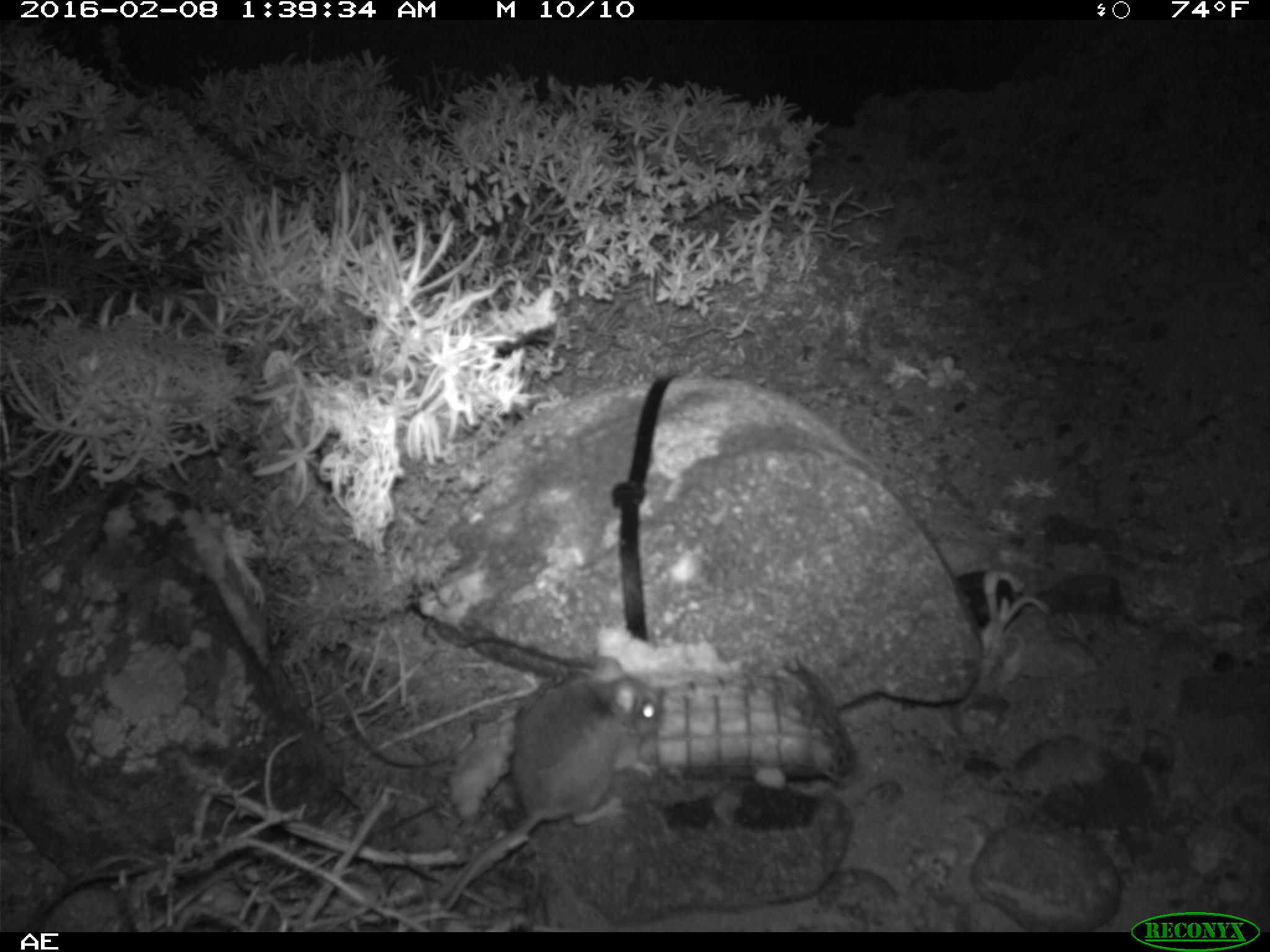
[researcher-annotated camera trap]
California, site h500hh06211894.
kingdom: Animalia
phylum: Chordata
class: Mammalia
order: Rodentia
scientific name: Rodentia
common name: rodent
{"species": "rodent (Rodentia)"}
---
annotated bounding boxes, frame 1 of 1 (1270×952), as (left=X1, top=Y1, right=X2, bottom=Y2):
rodent: (left=435, top=655, right=665, bottom=910)